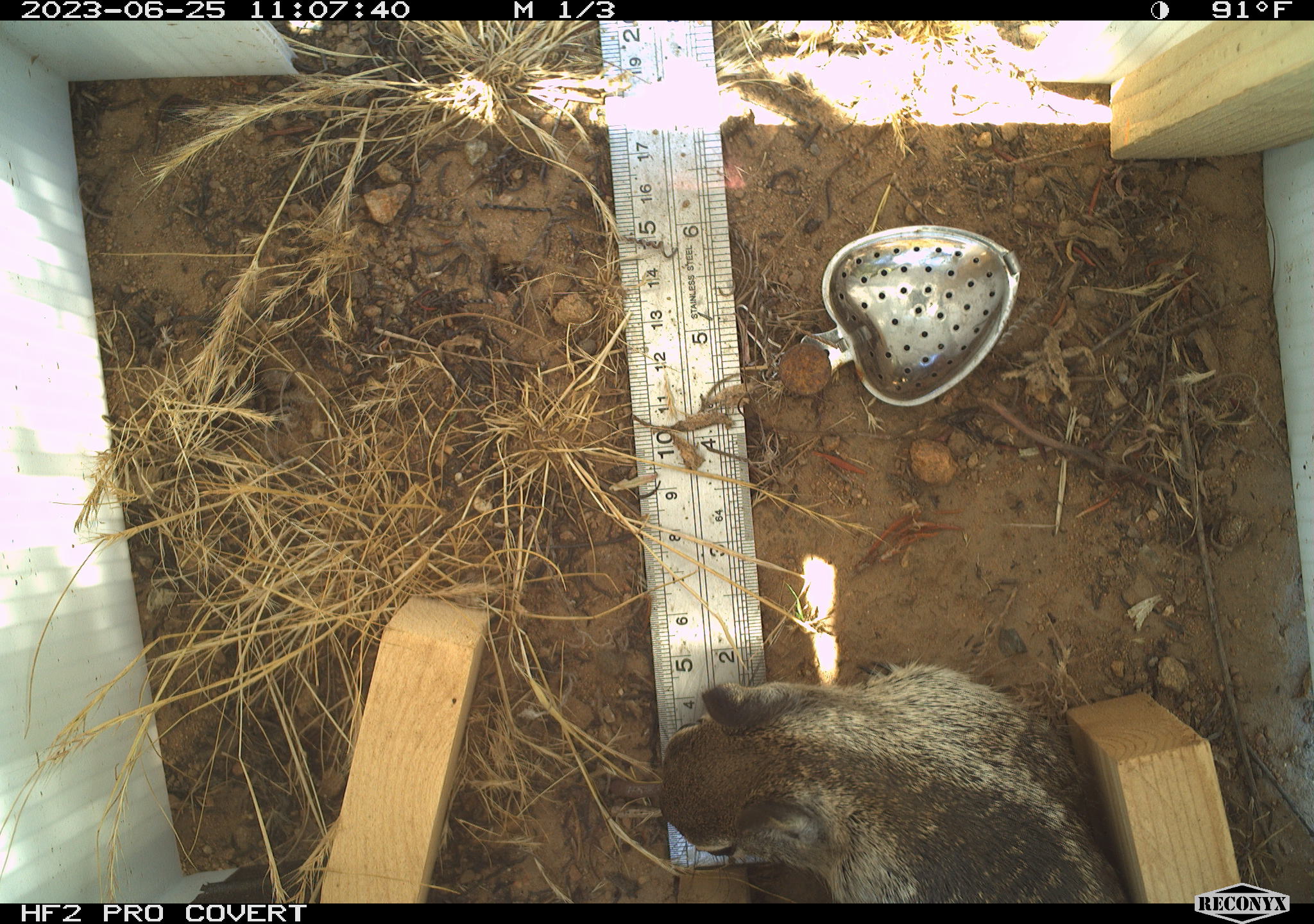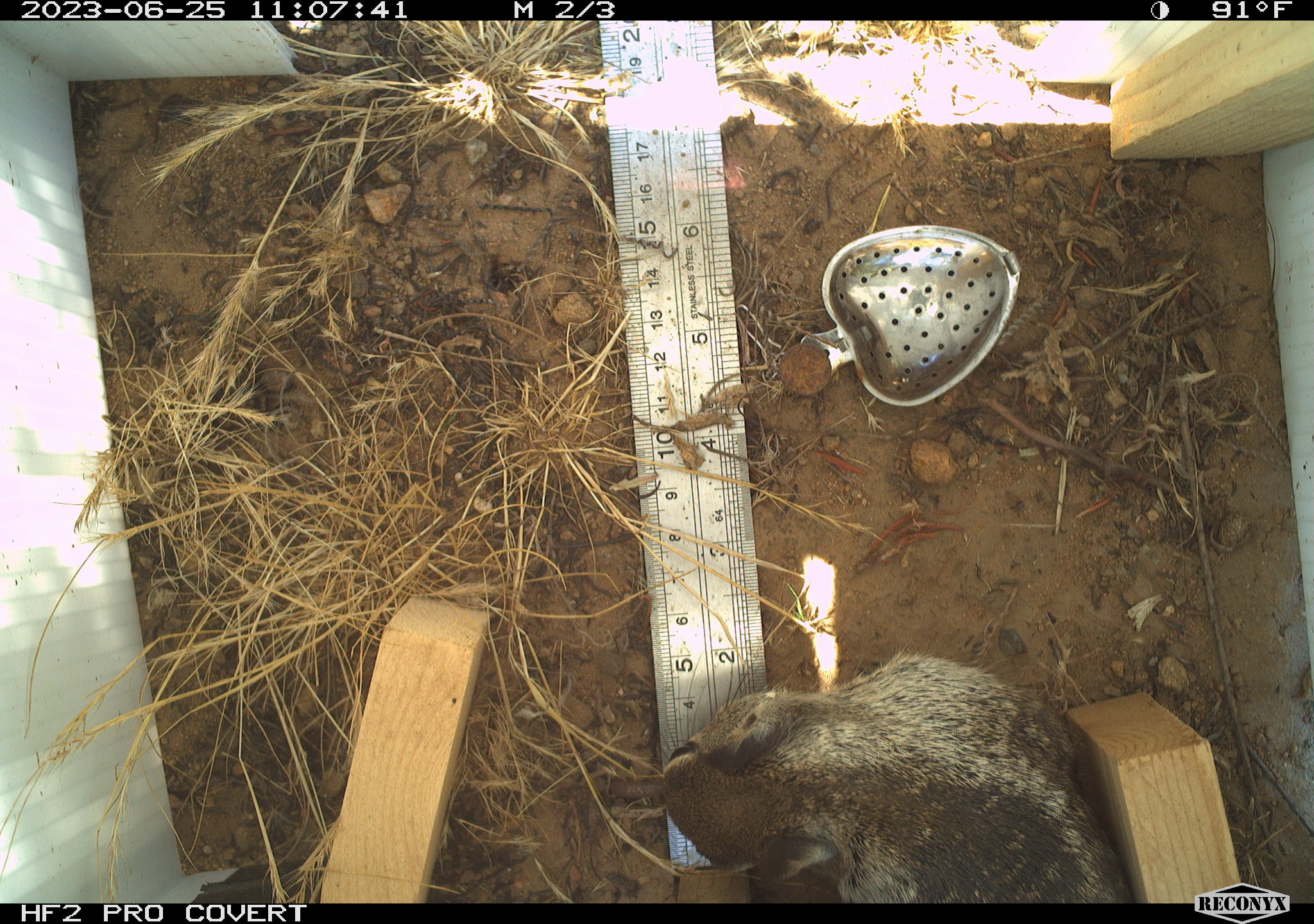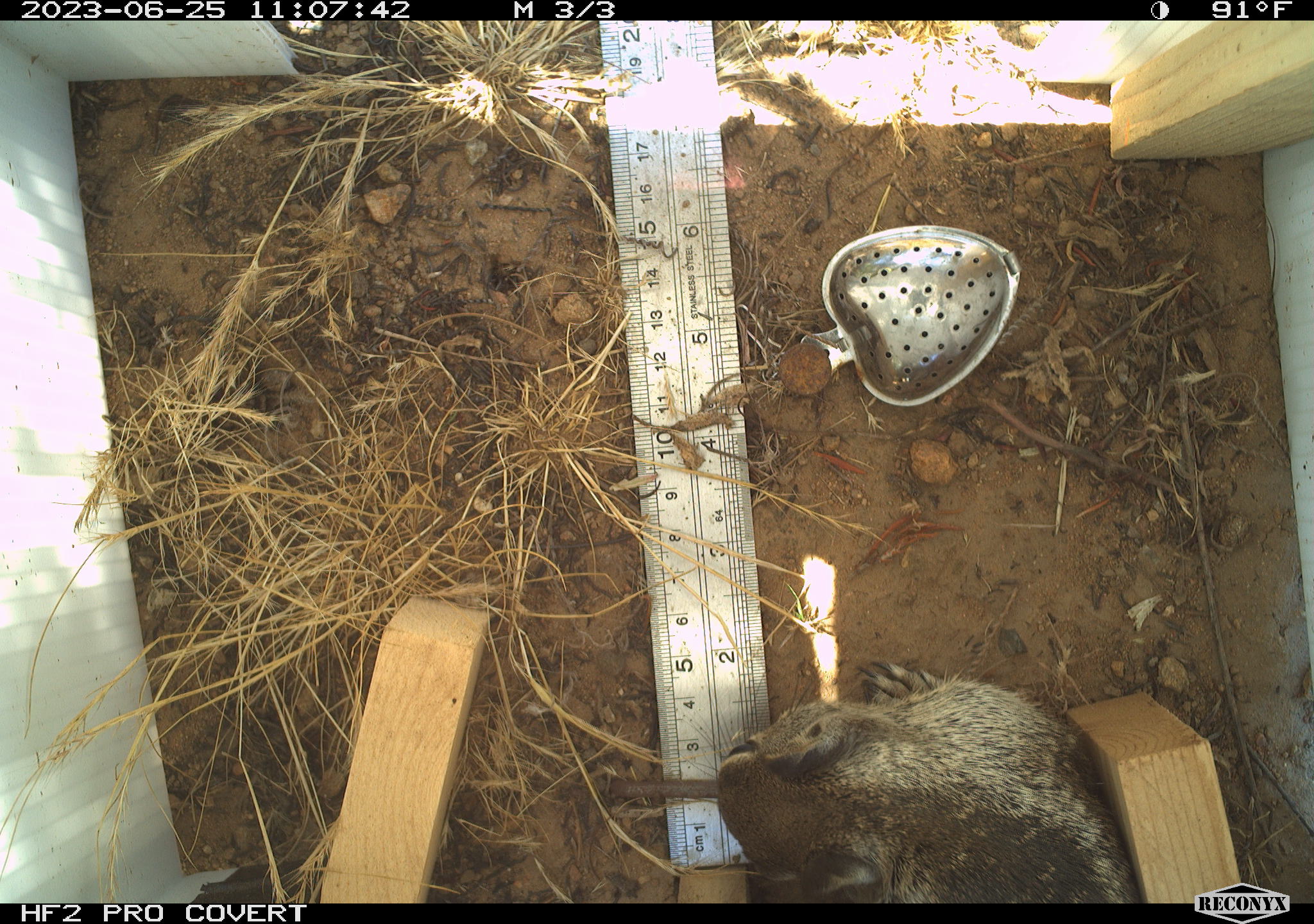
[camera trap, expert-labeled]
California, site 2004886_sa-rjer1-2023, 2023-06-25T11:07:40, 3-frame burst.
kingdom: Animalia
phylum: Chordata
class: Mammalia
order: Rodentia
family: Sciuridae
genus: Otospermophilus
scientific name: Otospermophilus beecheyi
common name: california ground squirrel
California ground squirrel (Otospermophilus beecheyi).